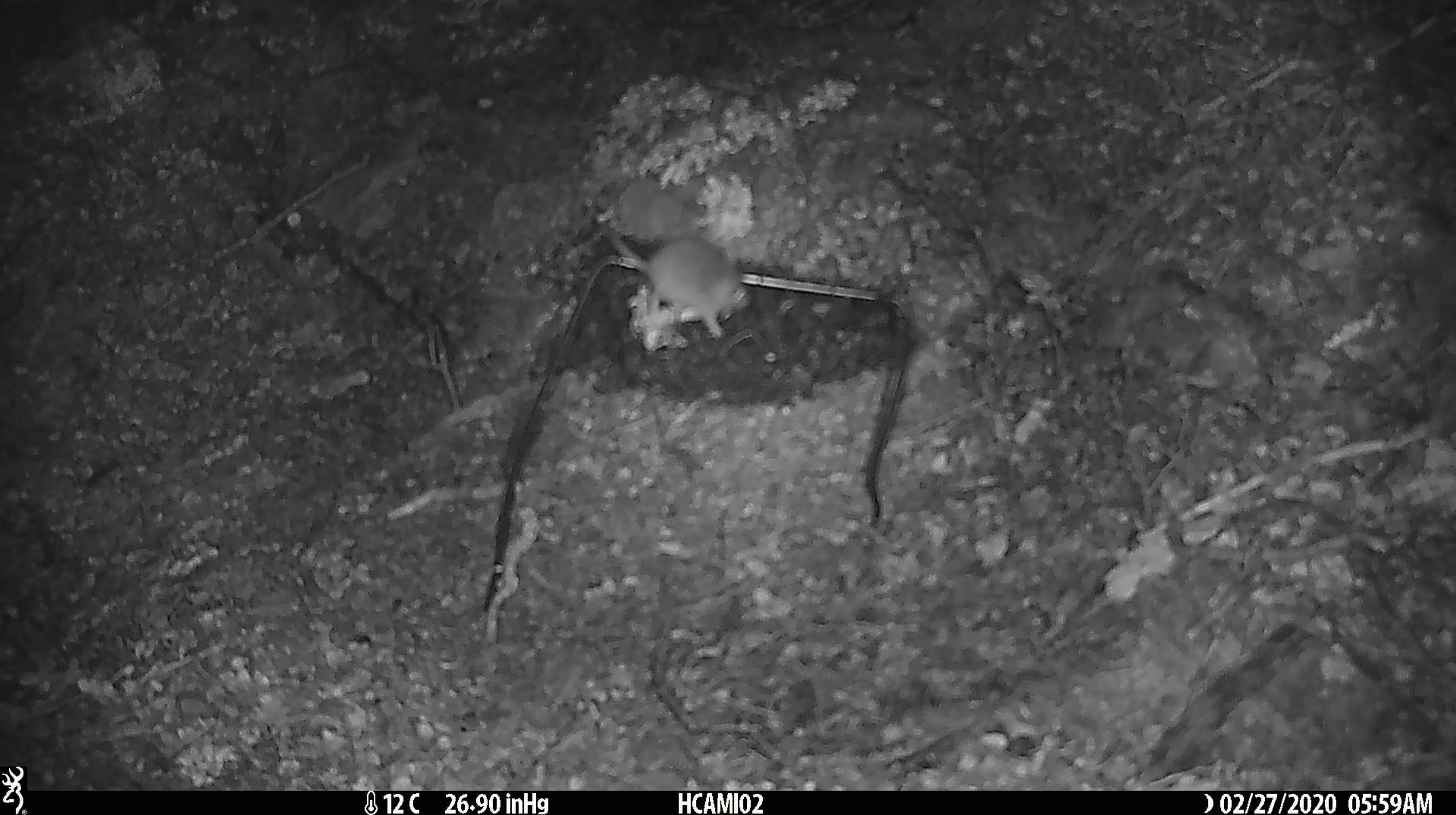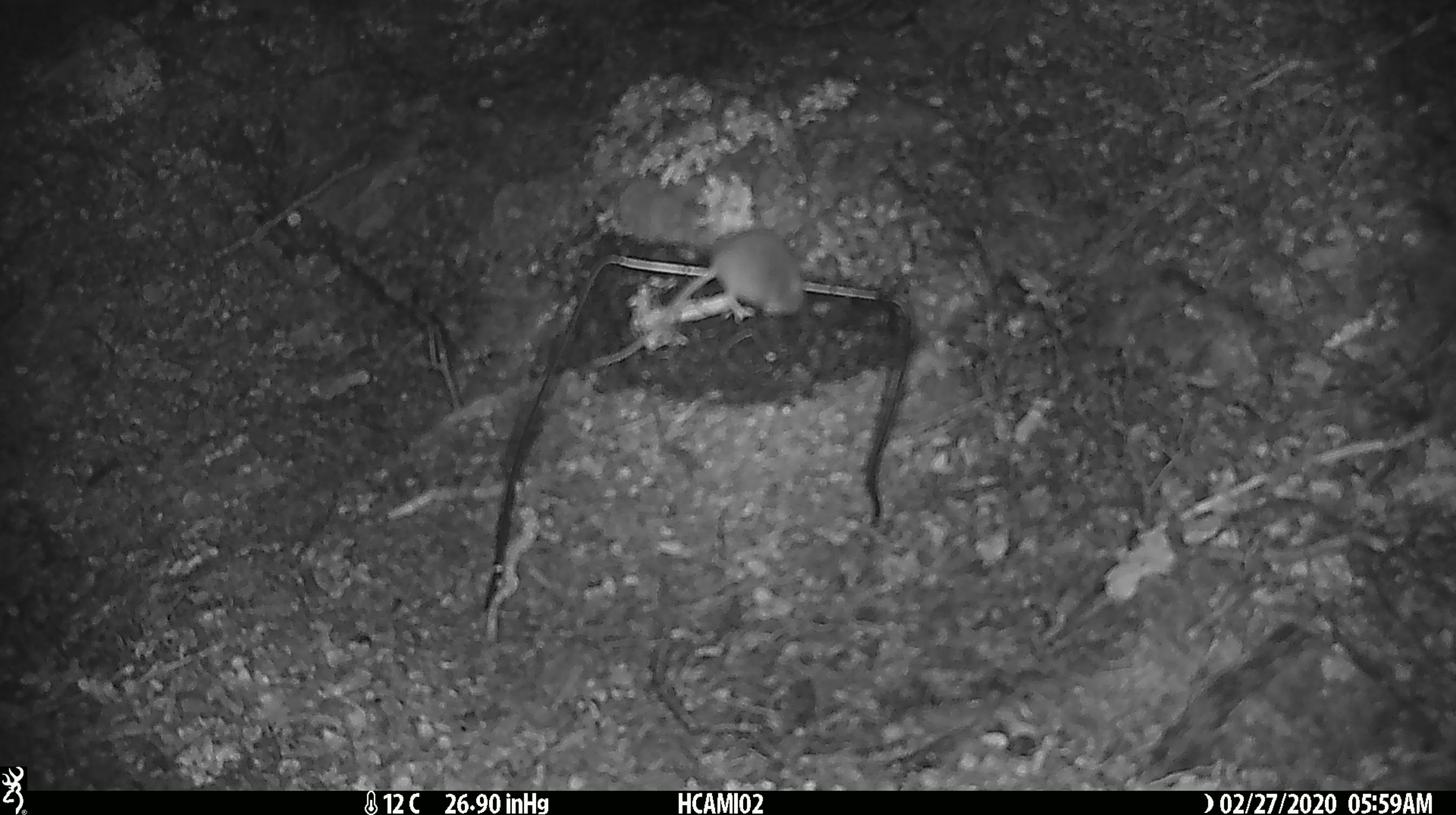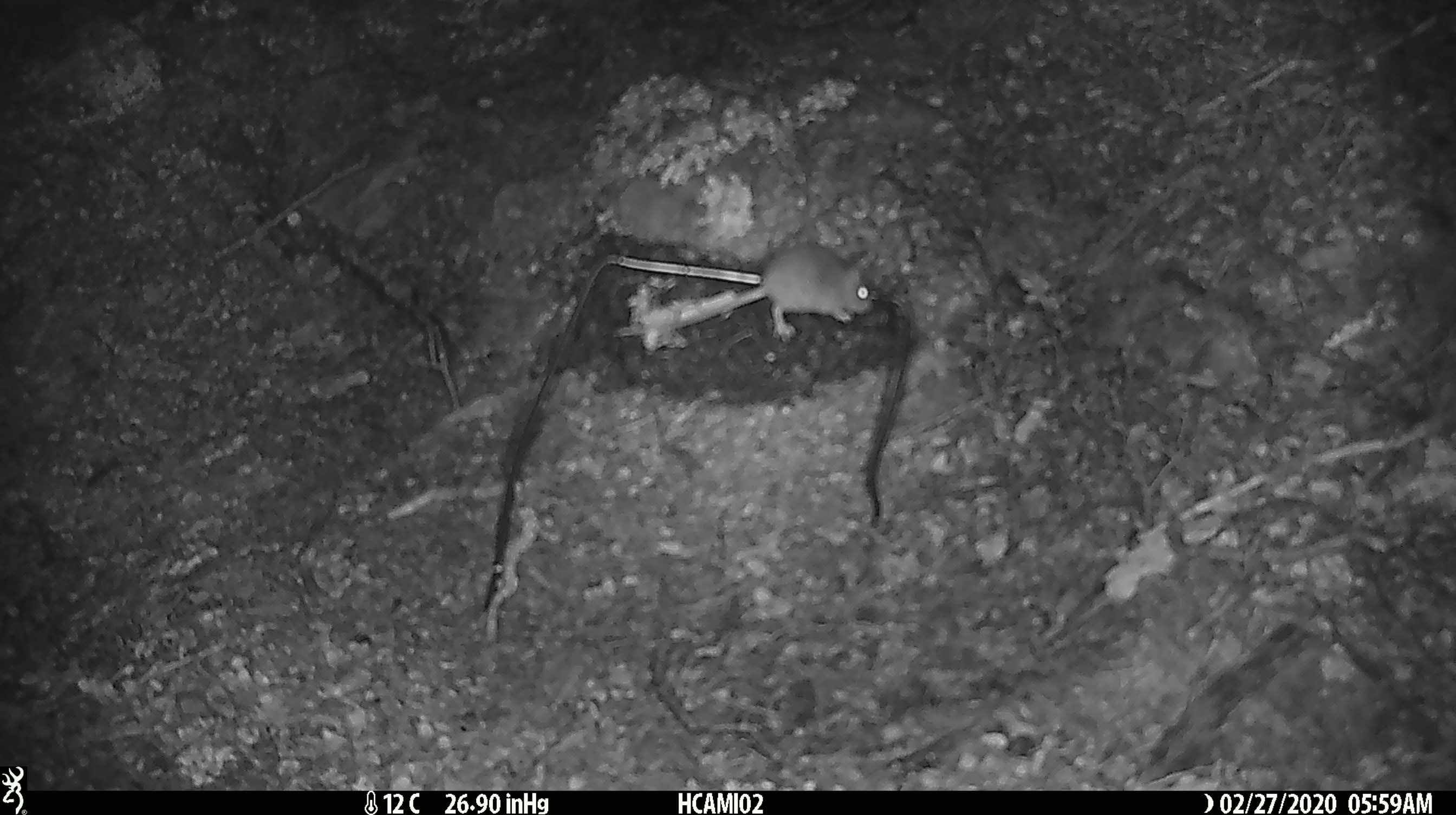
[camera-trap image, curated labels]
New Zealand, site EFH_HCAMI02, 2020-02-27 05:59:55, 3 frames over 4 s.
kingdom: Animalia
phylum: Chordata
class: Mammalia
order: Rodentia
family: Muridae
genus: Mus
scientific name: Mus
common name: mouse